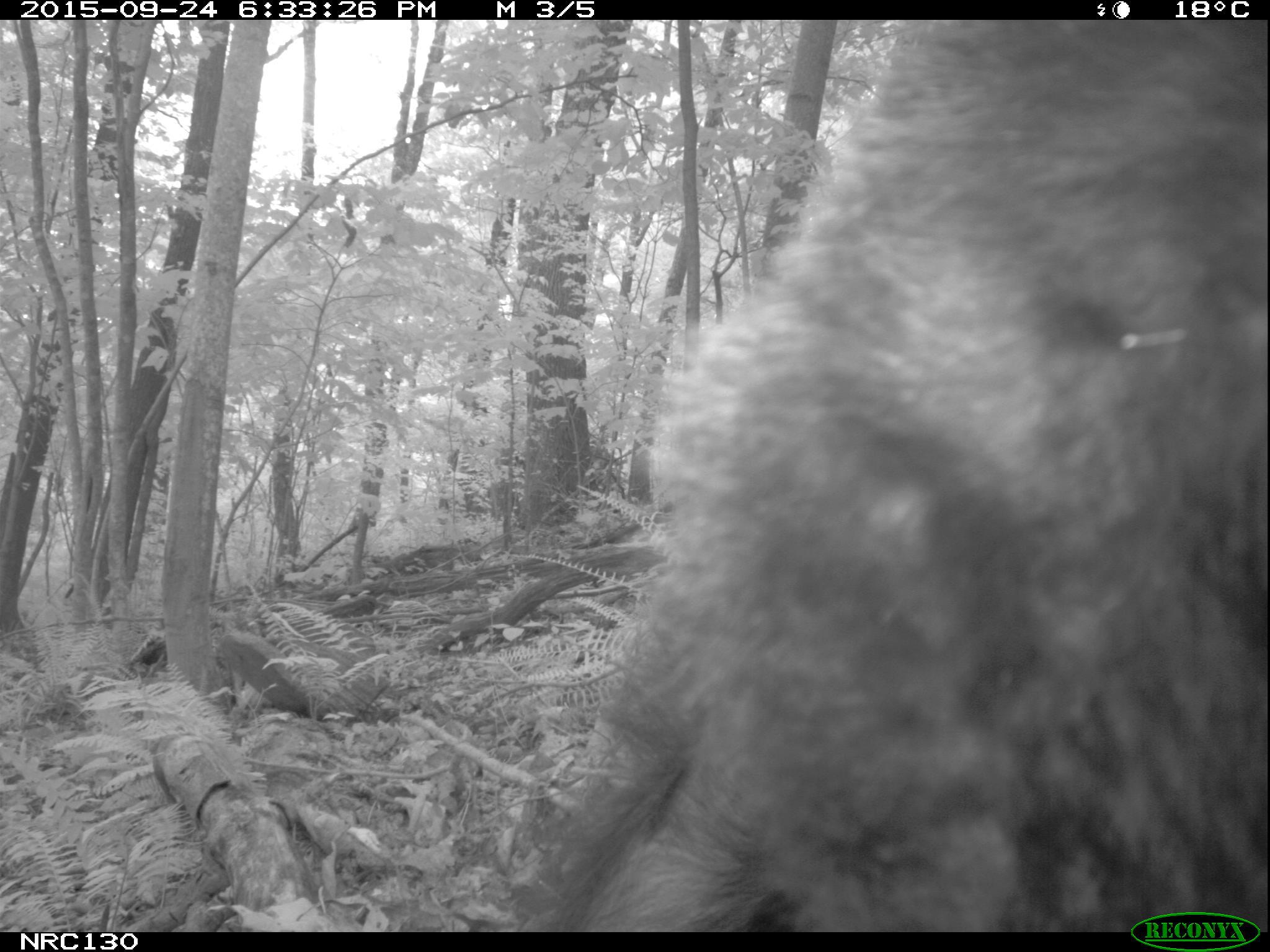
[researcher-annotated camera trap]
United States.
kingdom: Animalia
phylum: Chordata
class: Mammalia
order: Carnivora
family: Ursidae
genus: Ursus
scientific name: Ursus americanus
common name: american black bear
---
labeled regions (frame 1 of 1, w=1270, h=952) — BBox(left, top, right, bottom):
American Black Bear: BBox(494, 21, 1270, 930)